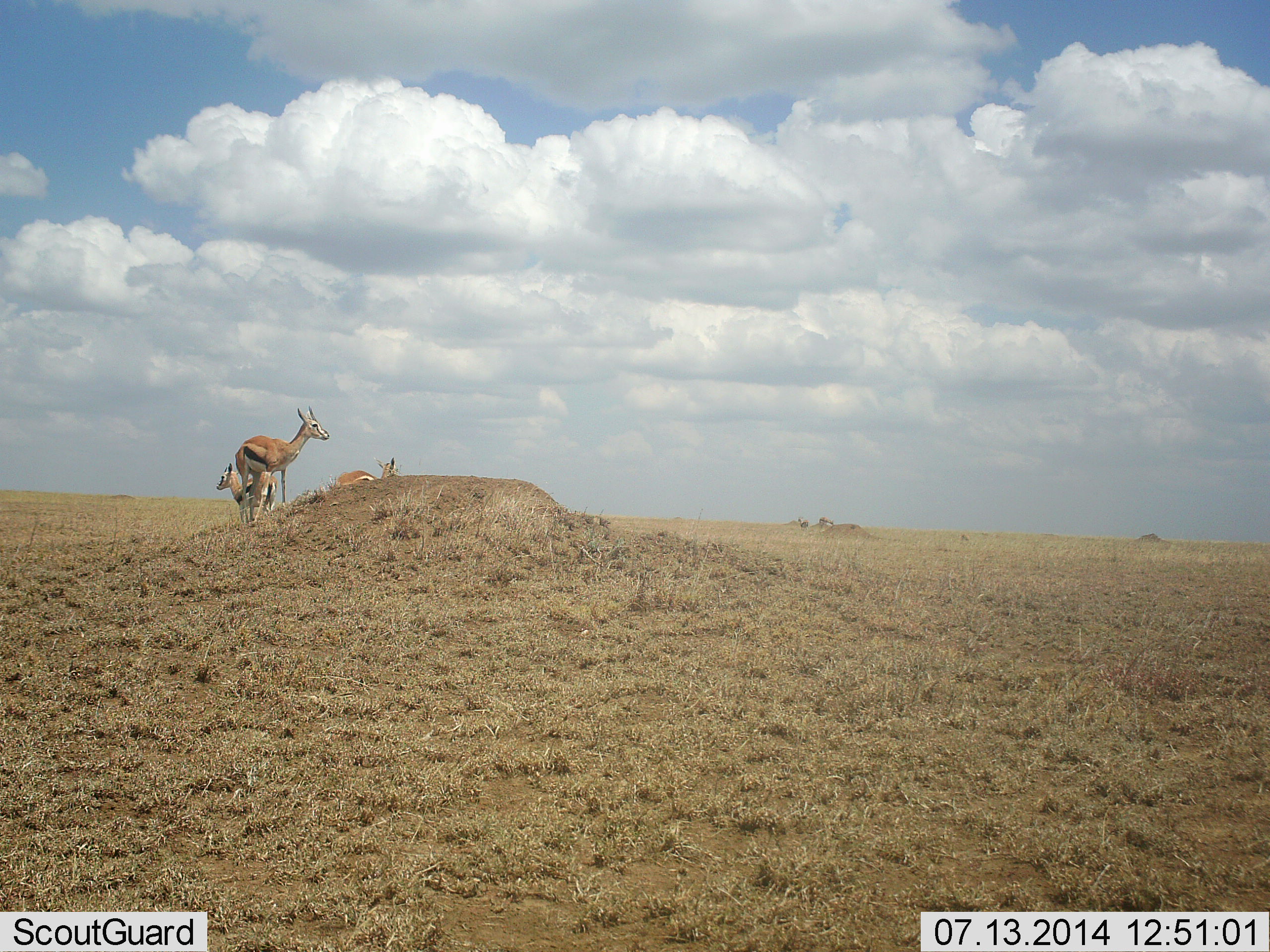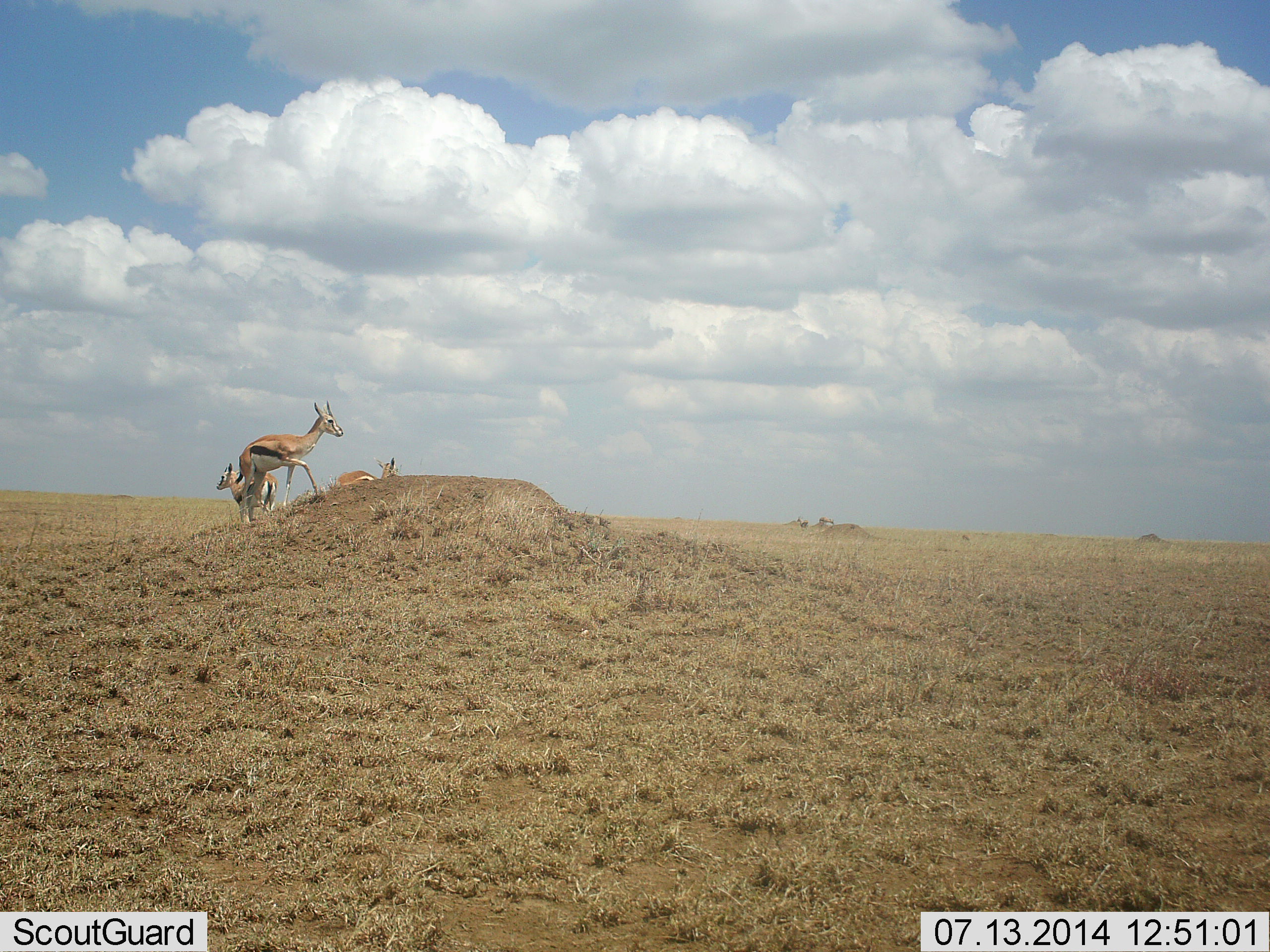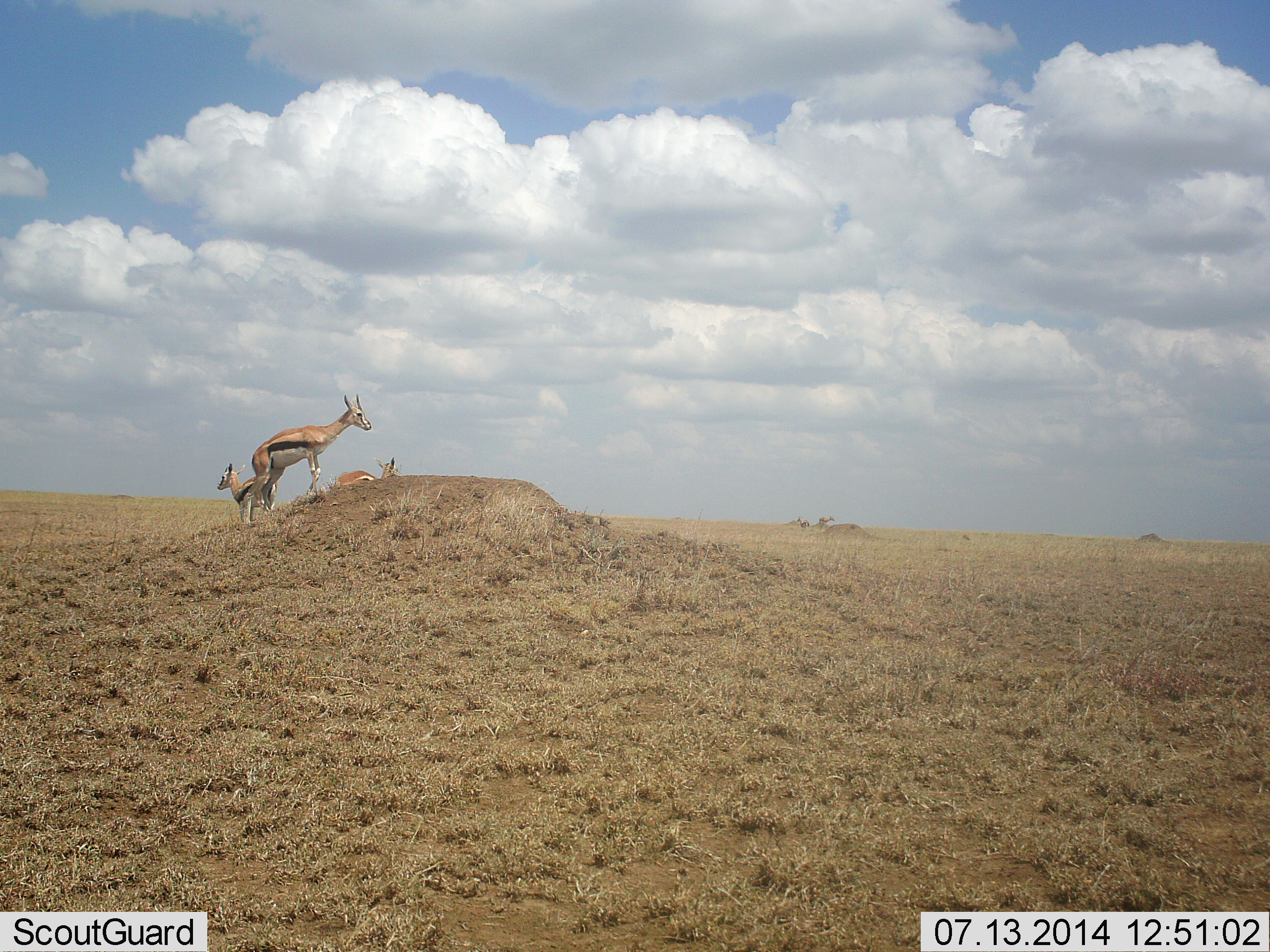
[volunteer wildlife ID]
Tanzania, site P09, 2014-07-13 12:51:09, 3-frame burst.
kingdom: Animalia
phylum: Chordata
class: Mammalia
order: Artiodactyla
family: Bovidae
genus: Eudorcas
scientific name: Eudorcas thomsonii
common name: thomson's gazelle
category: gazellethomsons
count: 3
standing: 80%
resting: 10%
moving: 80%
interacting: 0%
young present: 0%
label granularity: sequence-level